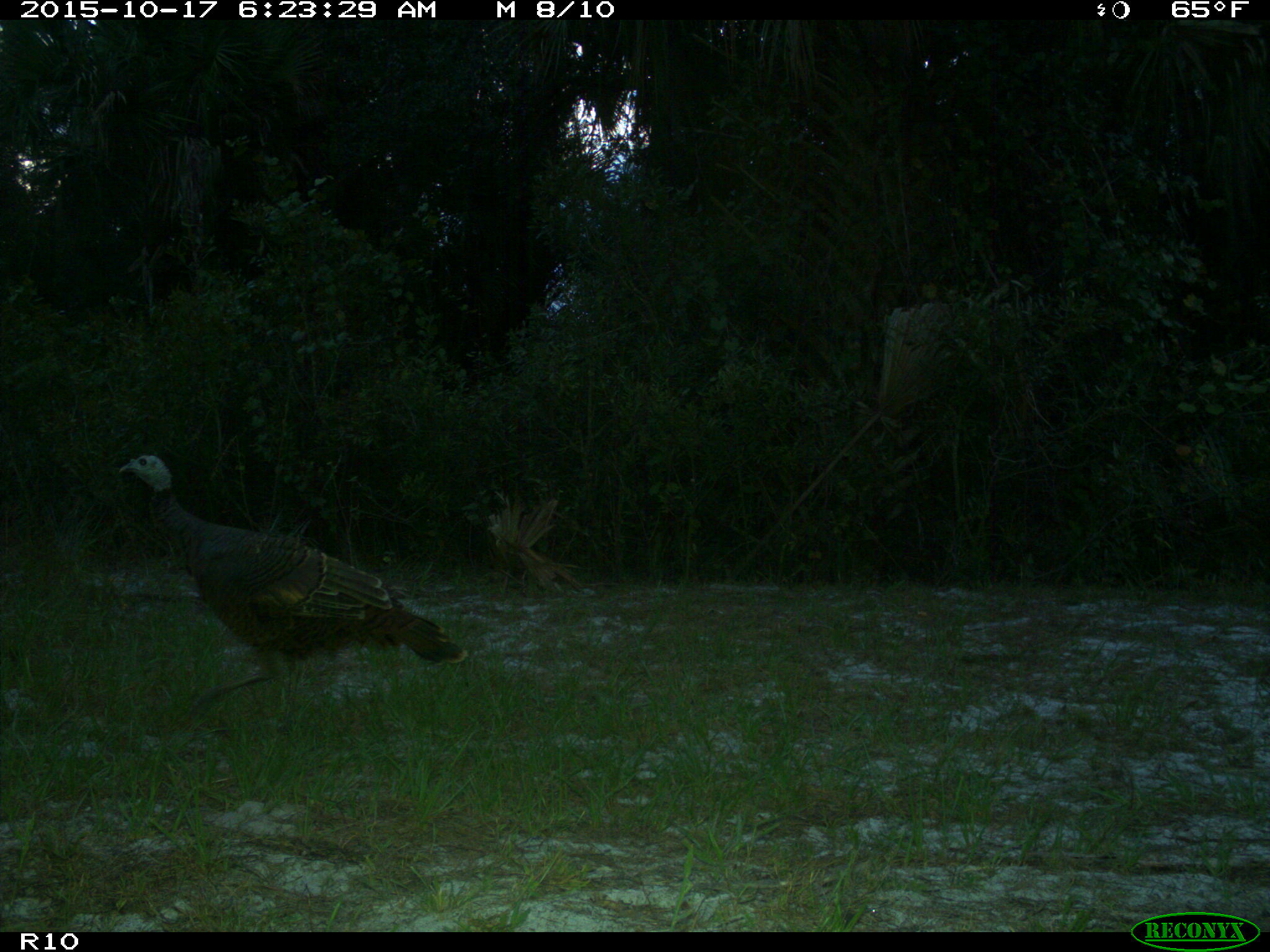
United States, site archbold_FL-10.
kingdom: Animalia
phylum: Chordata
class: Aves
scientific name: Aves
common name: birds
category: unidentified bird